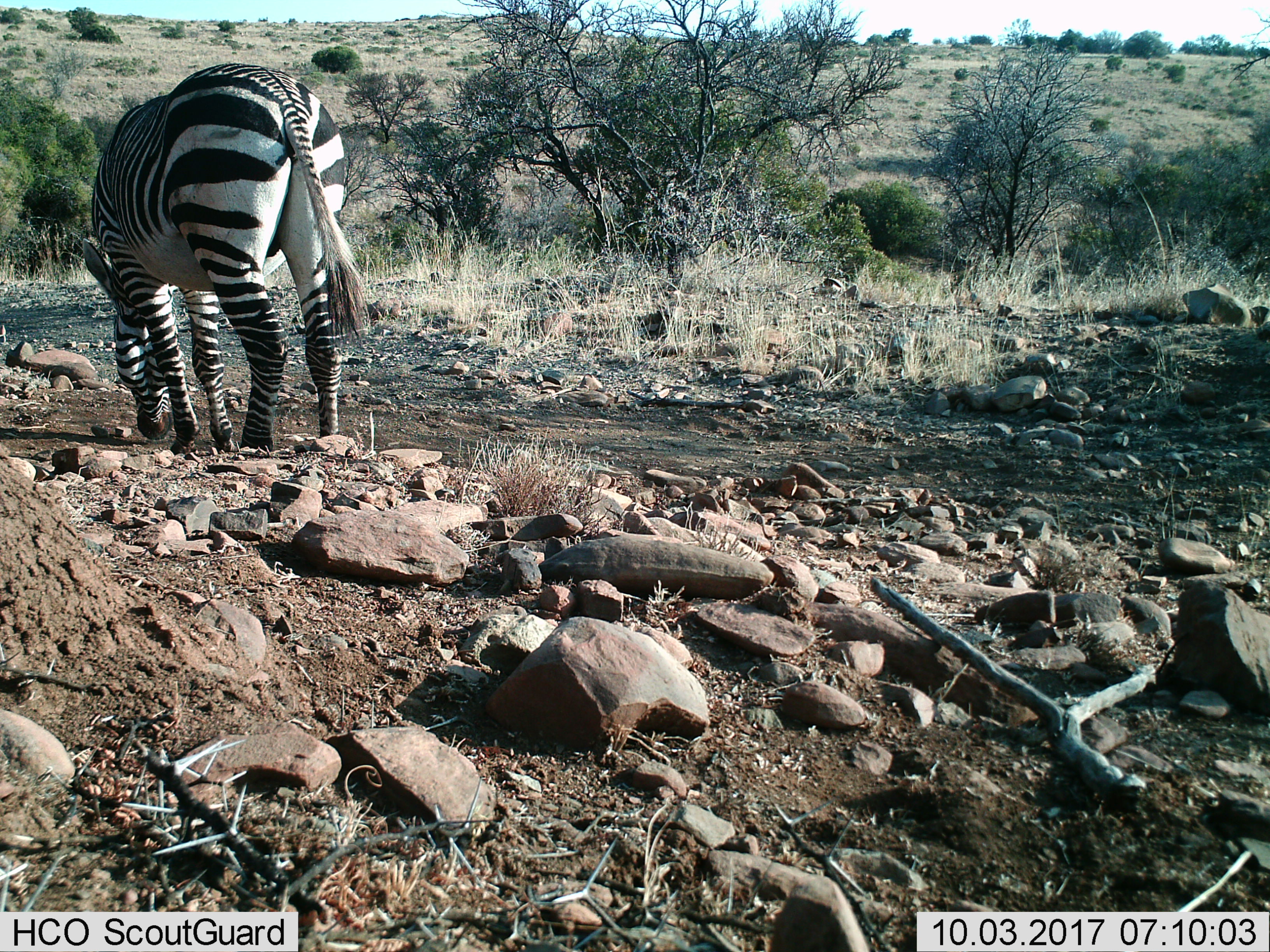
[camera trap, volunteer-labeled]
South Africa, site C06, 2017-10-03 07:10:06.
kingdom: Animalia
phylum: Chordata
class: Mammalia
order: Perissodactyla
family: Equidae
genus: Equus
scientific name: Equus zebra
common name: mountain zebra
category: zebramountain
Zebramountain (mountain zebra) (Equus zebra), count 1. Behavior (volunteer vote fractions): standing 56%, resting 0%, moving 22%, interacting 0%. Young present (vote fraction): 0%. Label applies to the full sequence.